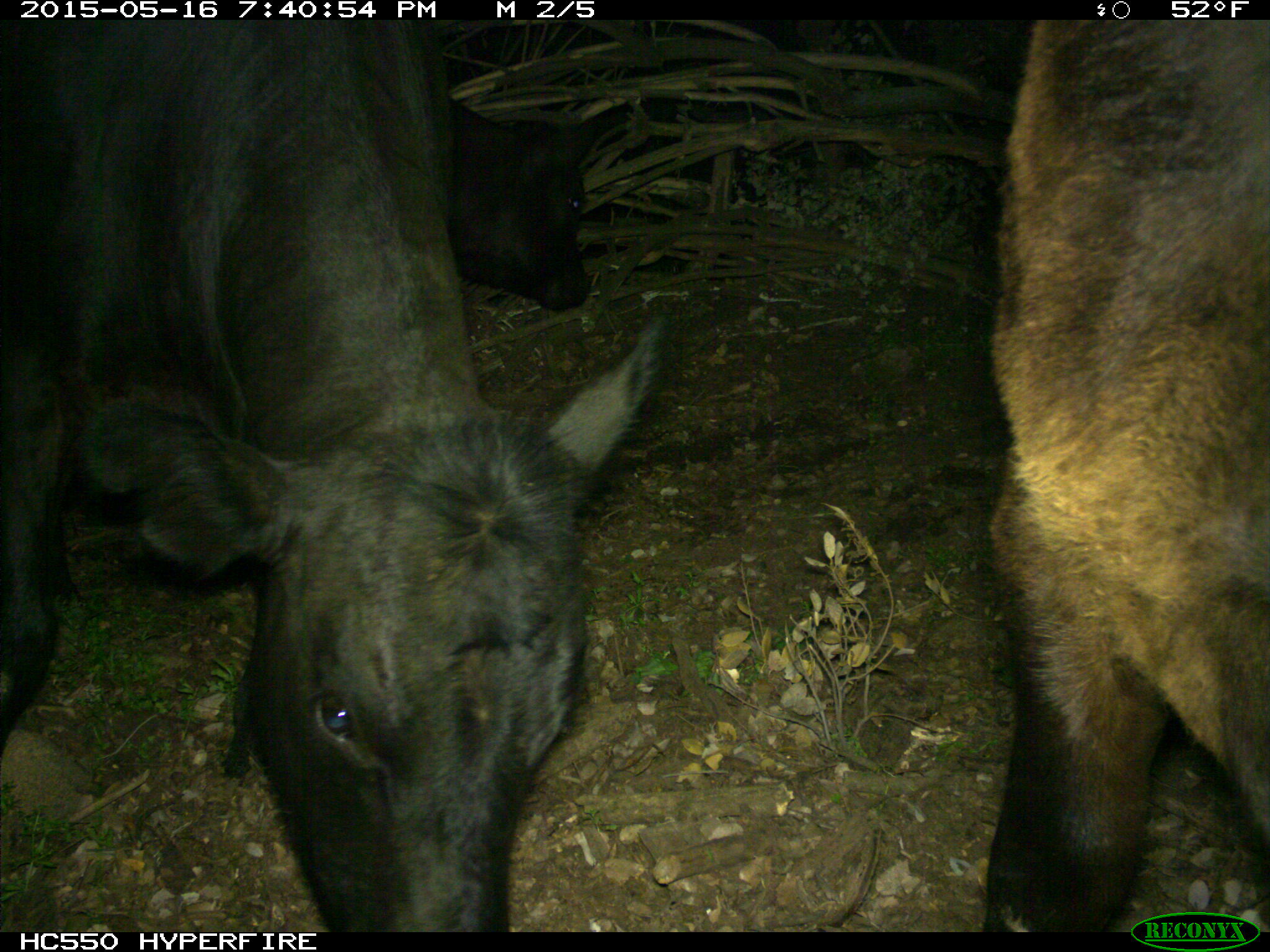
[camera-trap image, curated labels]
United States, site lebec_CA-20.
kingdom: Animalia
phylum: Chordata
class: Mammalia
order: Artiodactyla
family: Bovidae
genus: Bos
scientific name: Bos taurus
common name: domestic cow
Bos taurus (domestic cow).